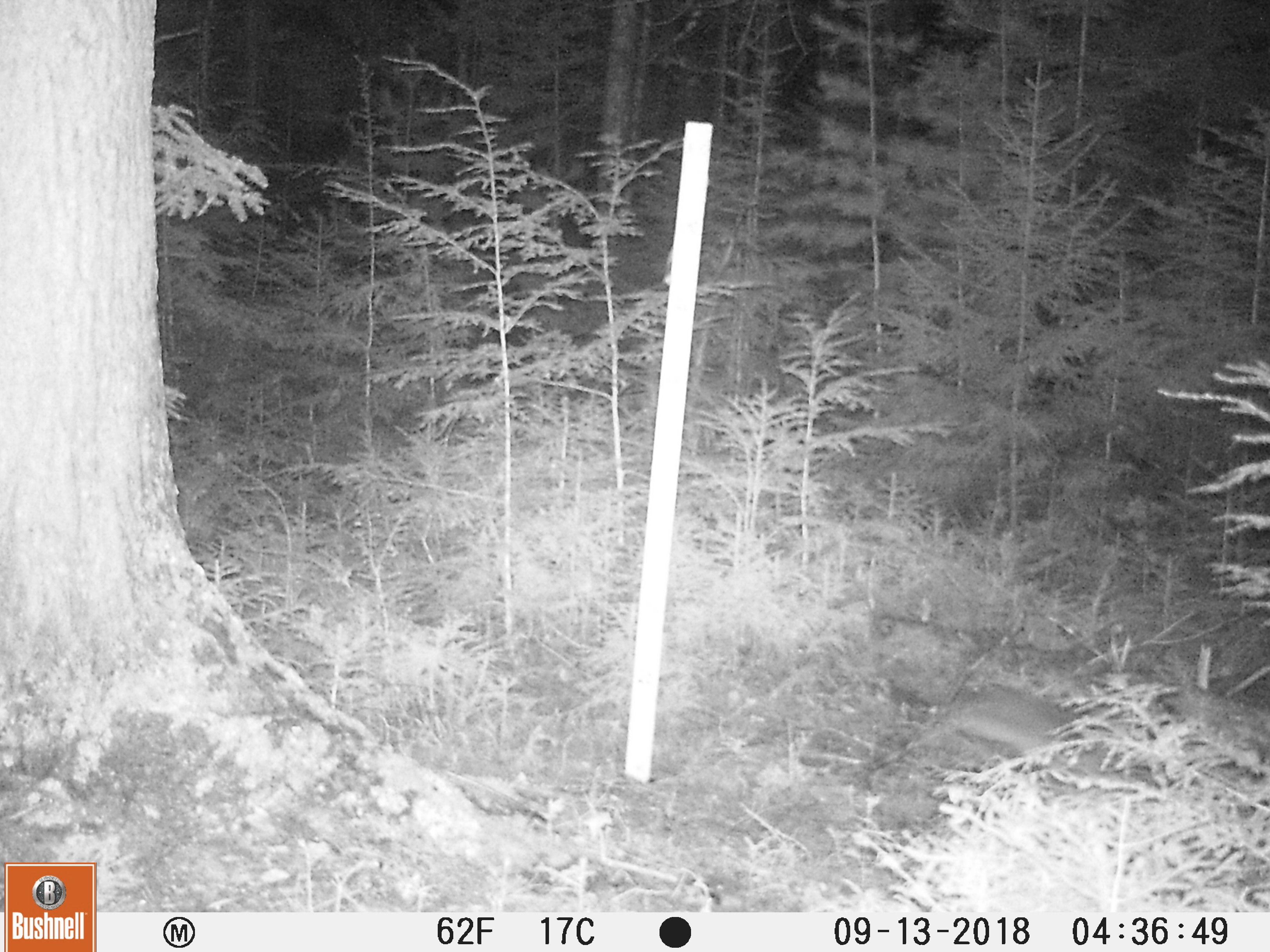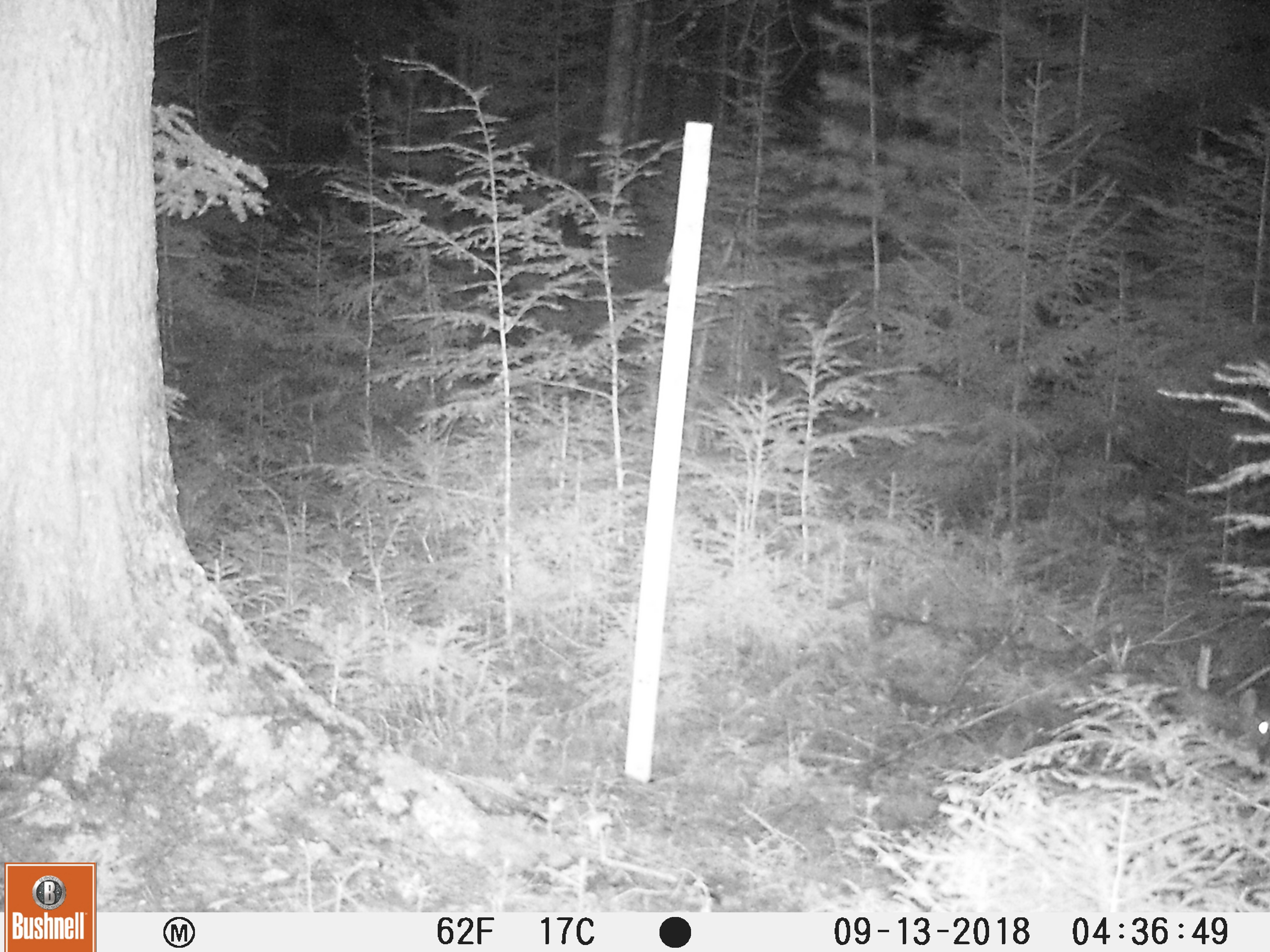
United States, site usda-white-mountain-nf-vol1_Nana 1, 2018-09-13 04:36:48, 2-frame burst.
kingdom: Animalia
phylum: Chordata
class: Mammalia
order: Lagomorpha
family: Leporidae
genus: Lepus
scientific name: Lepus americanus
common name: snowshoe hare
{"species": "snowshoe hare (Lepus americanus)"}